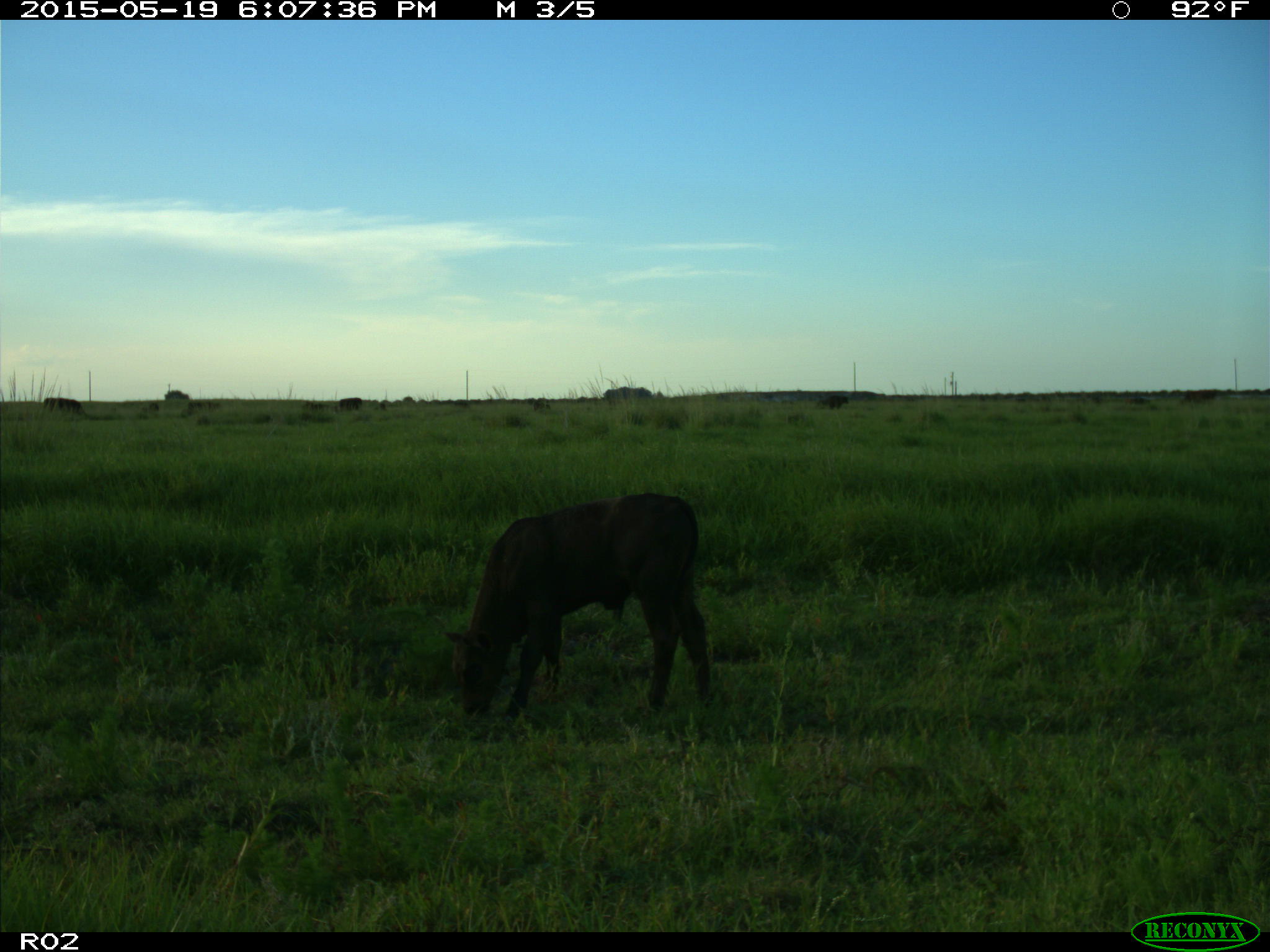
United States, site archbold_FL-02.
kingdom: Animalia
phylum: Chordata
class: Mammalia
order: Artiodactyla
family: Bovidae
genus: Bos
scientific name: Bos taurus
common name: domestic cow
Bos taurus (domestic cow).